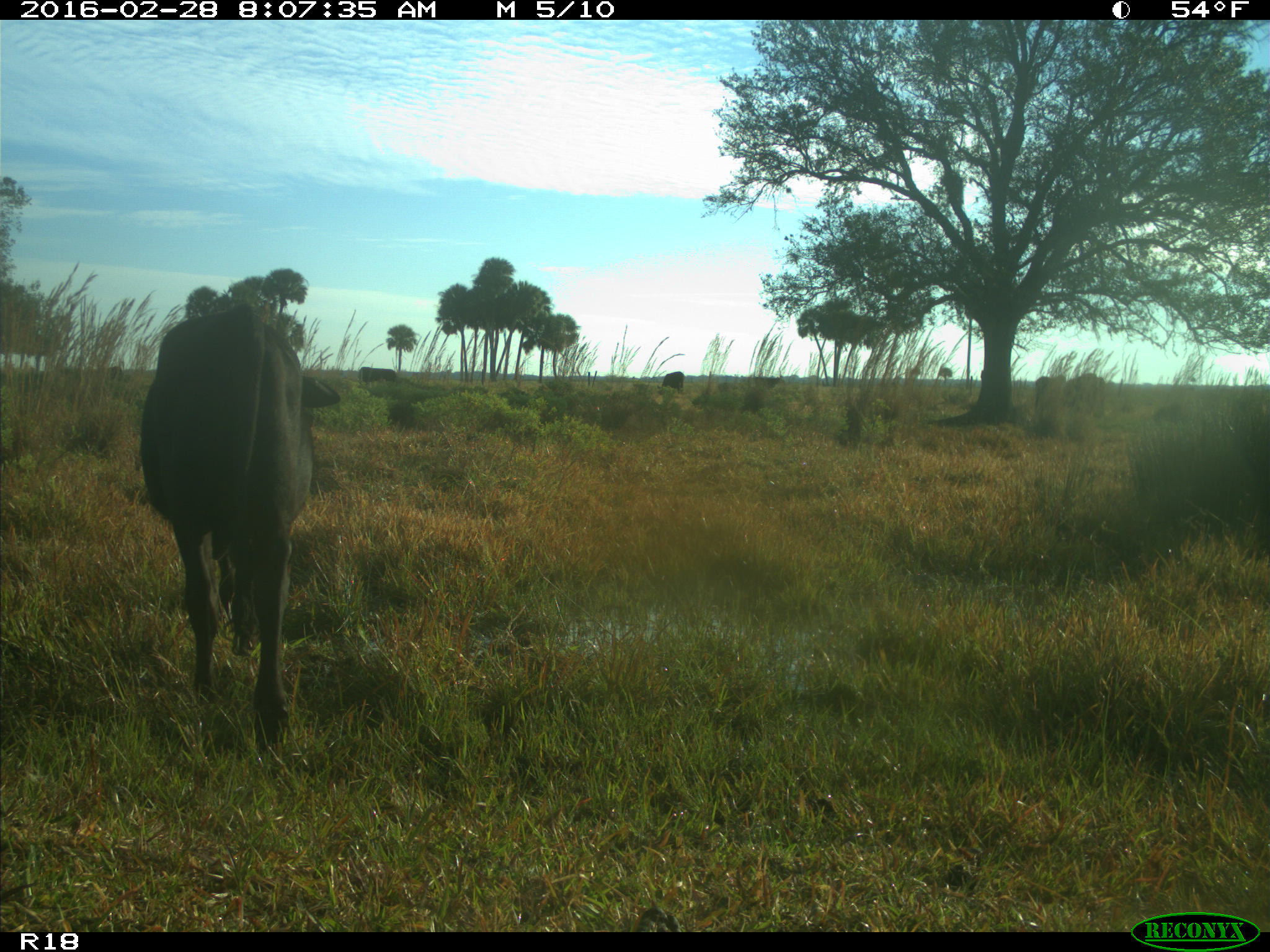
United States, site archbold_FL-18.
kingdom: Animalia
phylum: Chordata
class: Mammalia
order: Artiodactyla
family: Bovidae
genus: Bos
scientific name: Bos taurus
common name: domestic cow